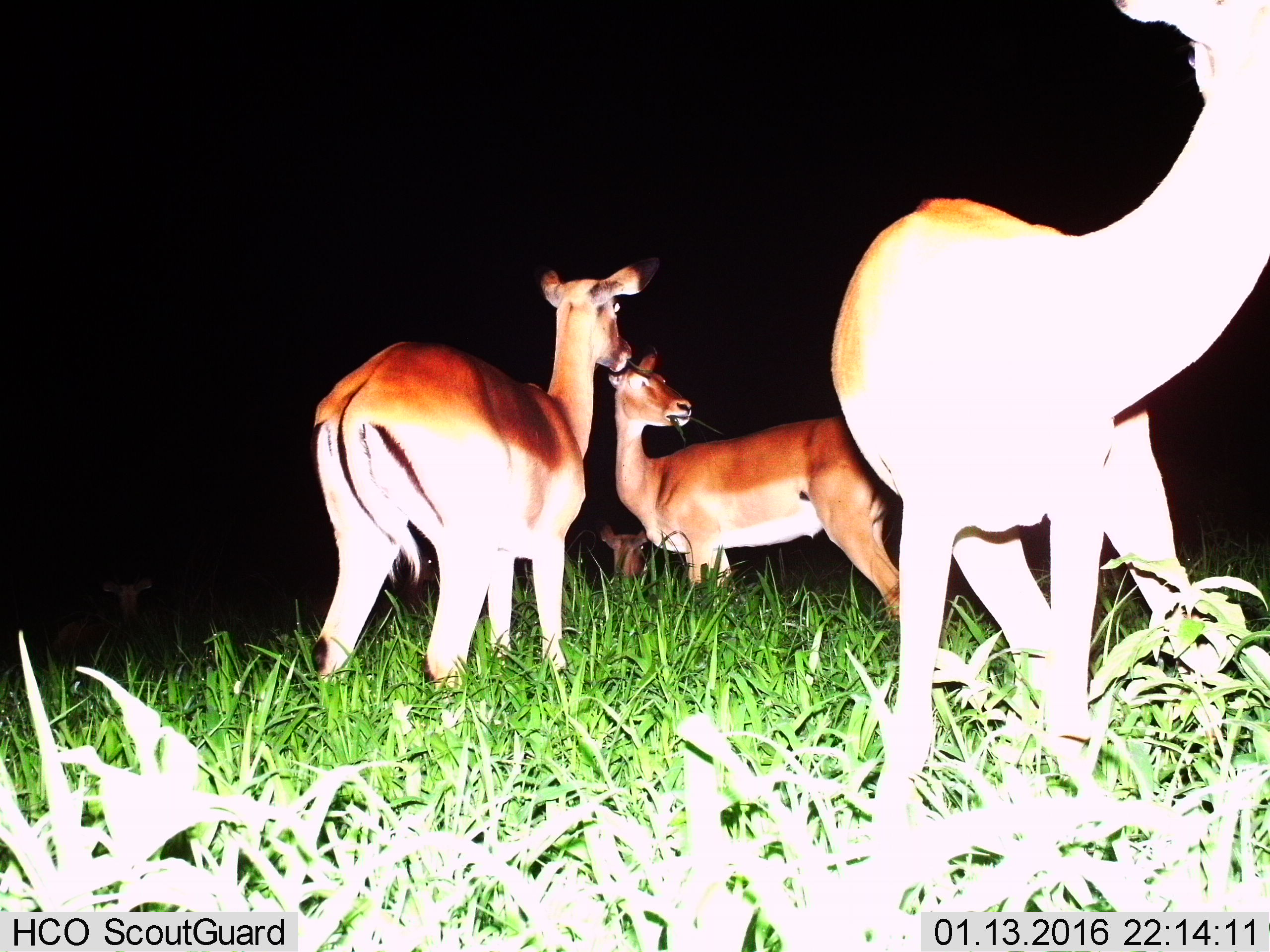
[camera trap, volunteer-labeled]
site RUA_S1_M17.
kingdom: Animalia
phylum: Chordata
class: Mammalia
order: Artiodactyla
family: Bovidae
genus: Aepyceros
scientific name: Aepyceros melampus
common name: impala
Impala (Aepyceros melampus), count 5. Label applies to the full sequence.